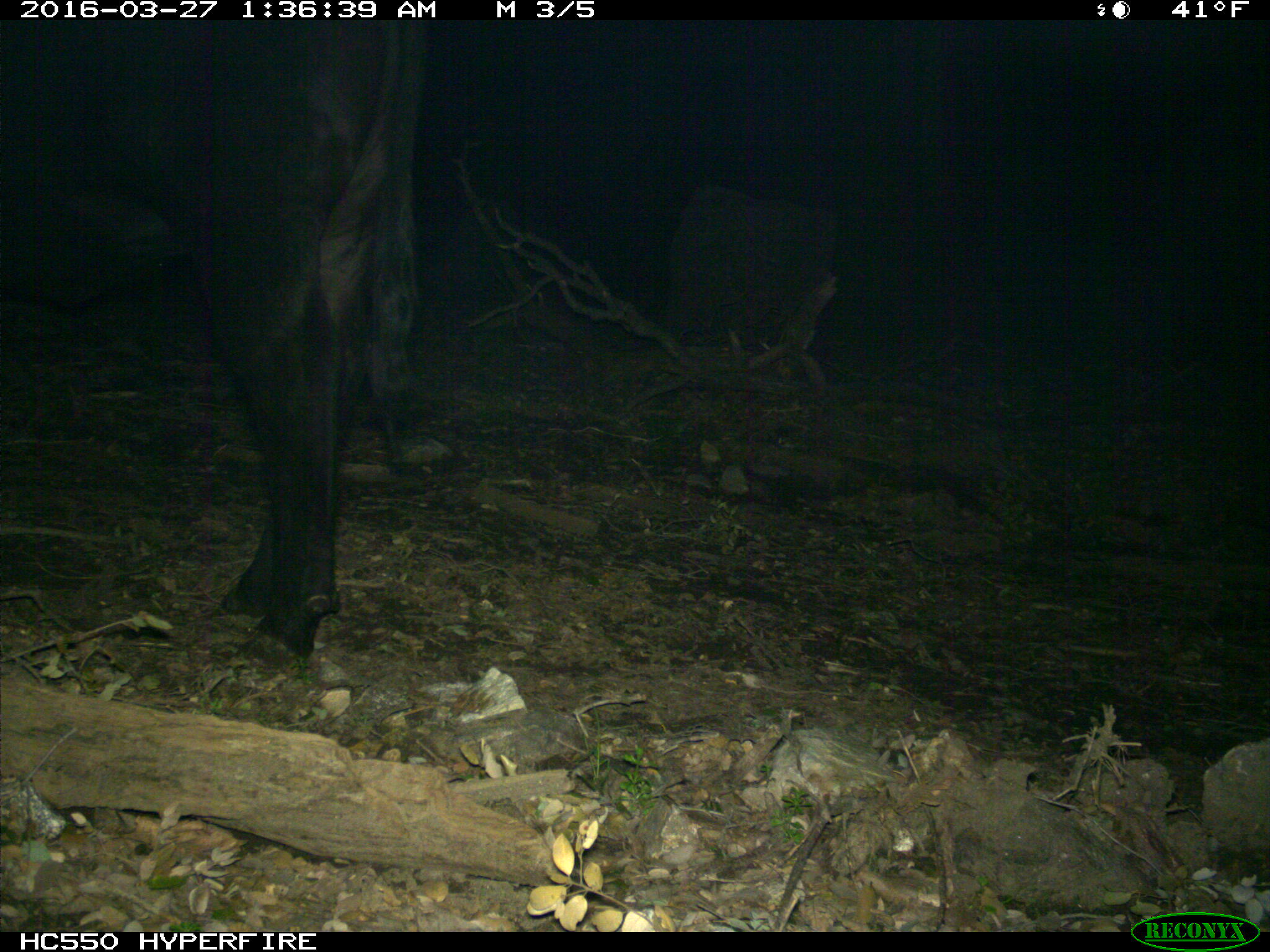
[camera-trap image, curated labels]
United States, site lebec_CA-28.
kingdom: Animalia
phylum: Chordata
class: Mammalia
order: Artiodactyla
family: Bovidae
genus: Bos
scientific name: Bos taurus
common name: domestic cow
Bos taurus (domestic cow).